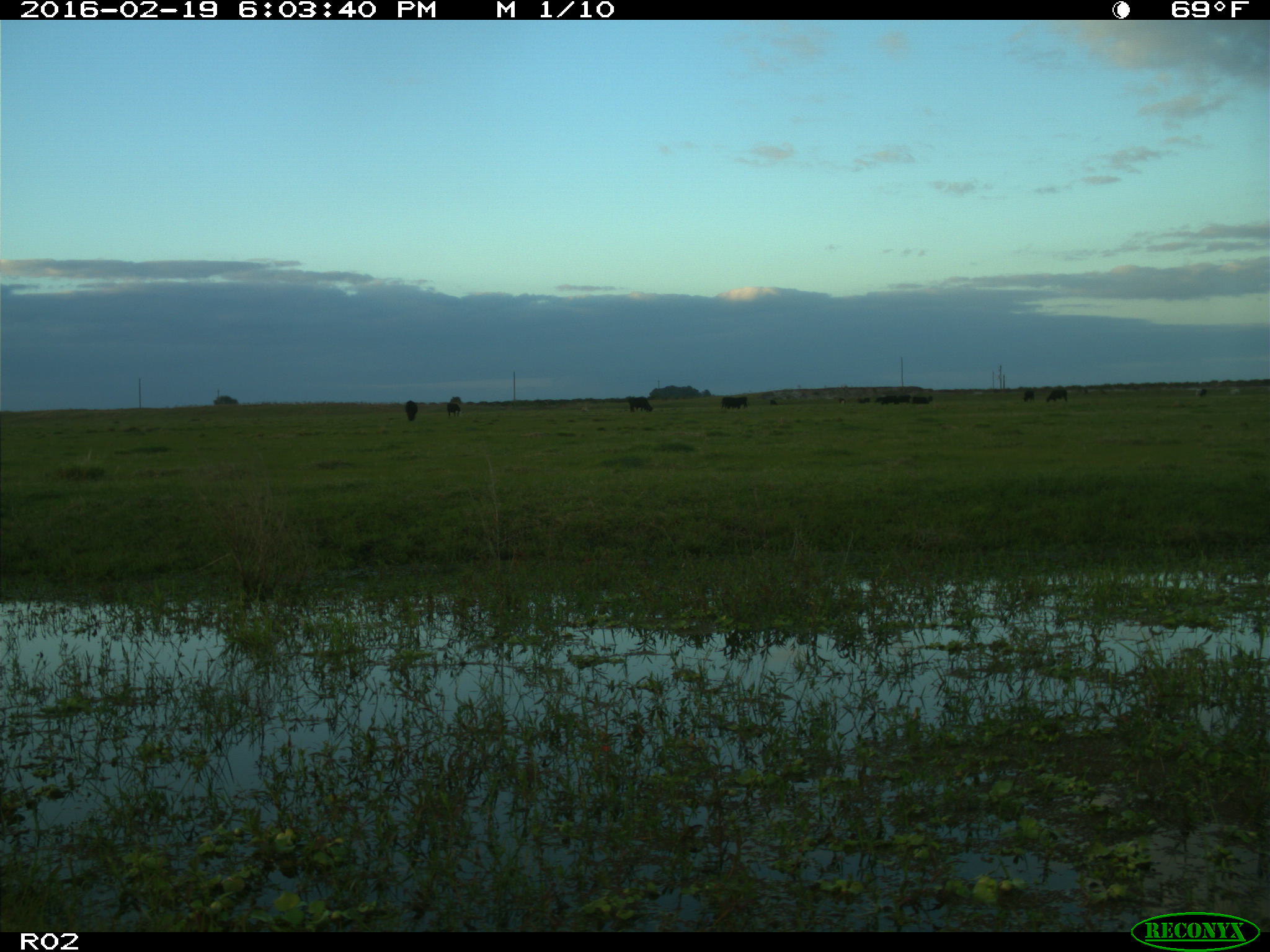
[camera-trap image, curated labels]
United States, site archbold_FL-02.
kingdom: Animalia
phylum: Chordata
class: Mammalia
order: Artiodactyla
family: Bovidae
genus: Bos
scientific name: Bos taurus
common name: domestic cow